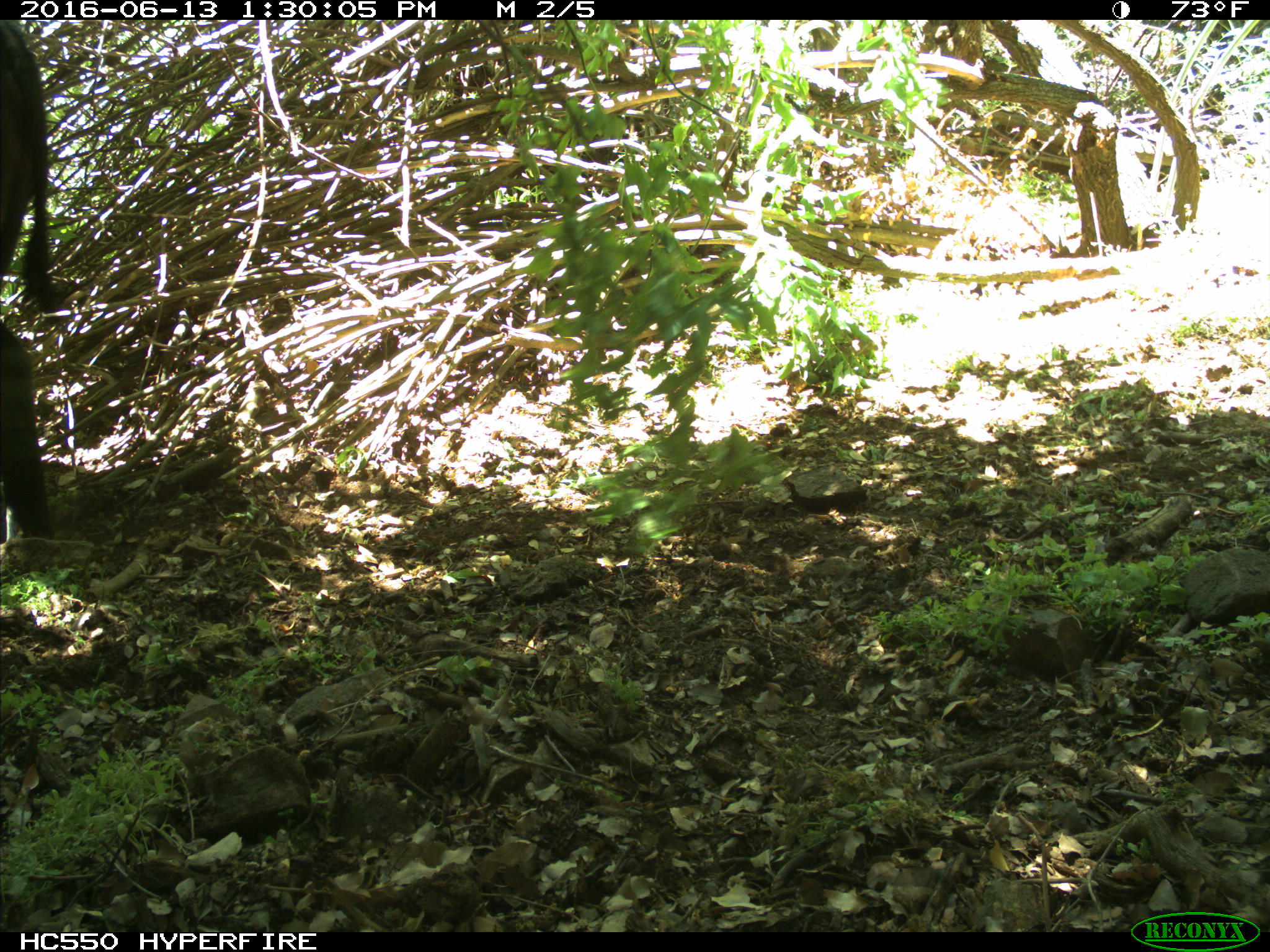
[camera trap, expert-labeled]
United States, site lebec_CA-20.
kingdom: Animalia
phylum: Chordata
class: Mammalia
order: Artiodactyla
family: Bovidae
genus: Bos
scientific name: Bos taurus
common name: domestic cow